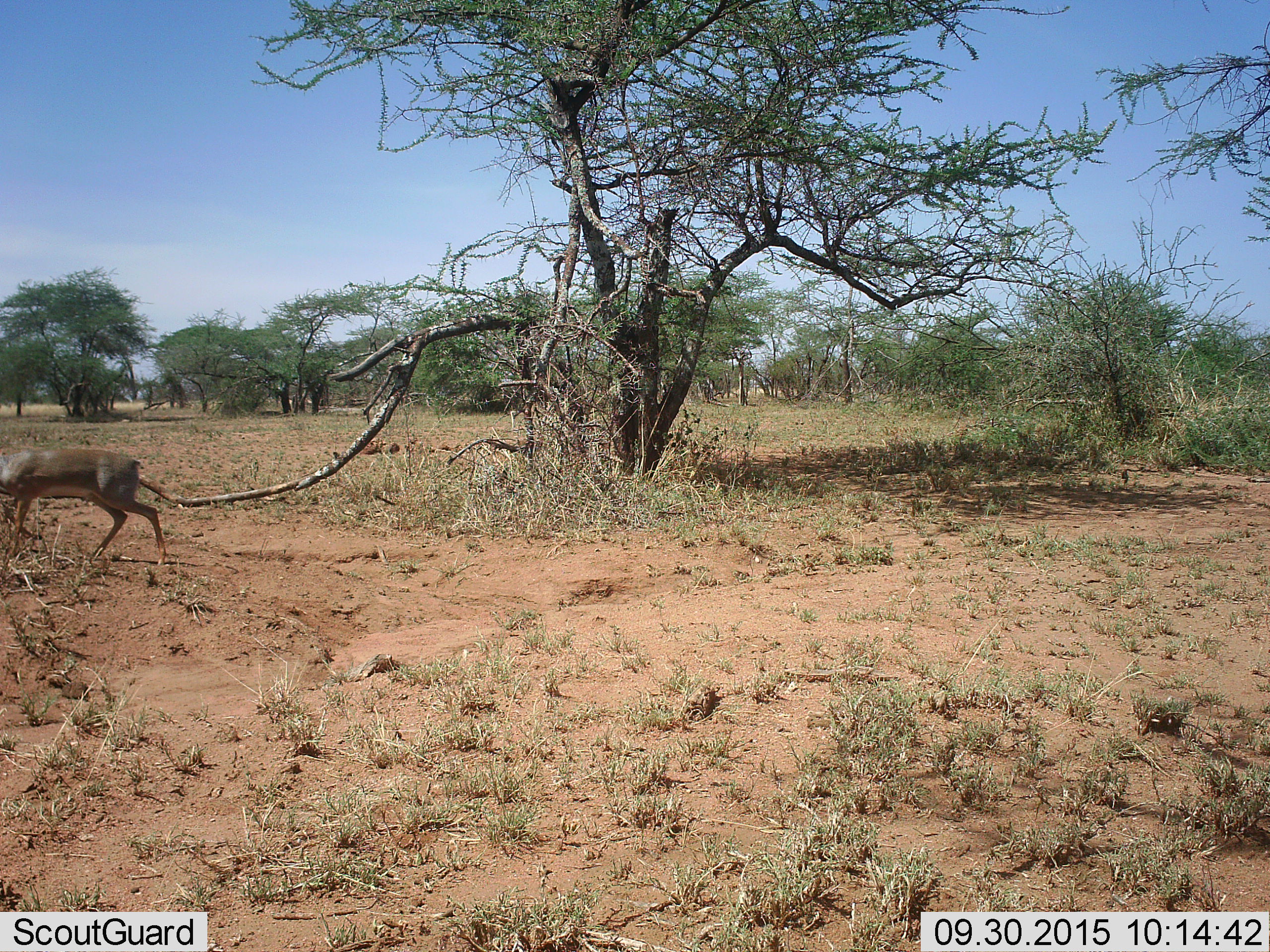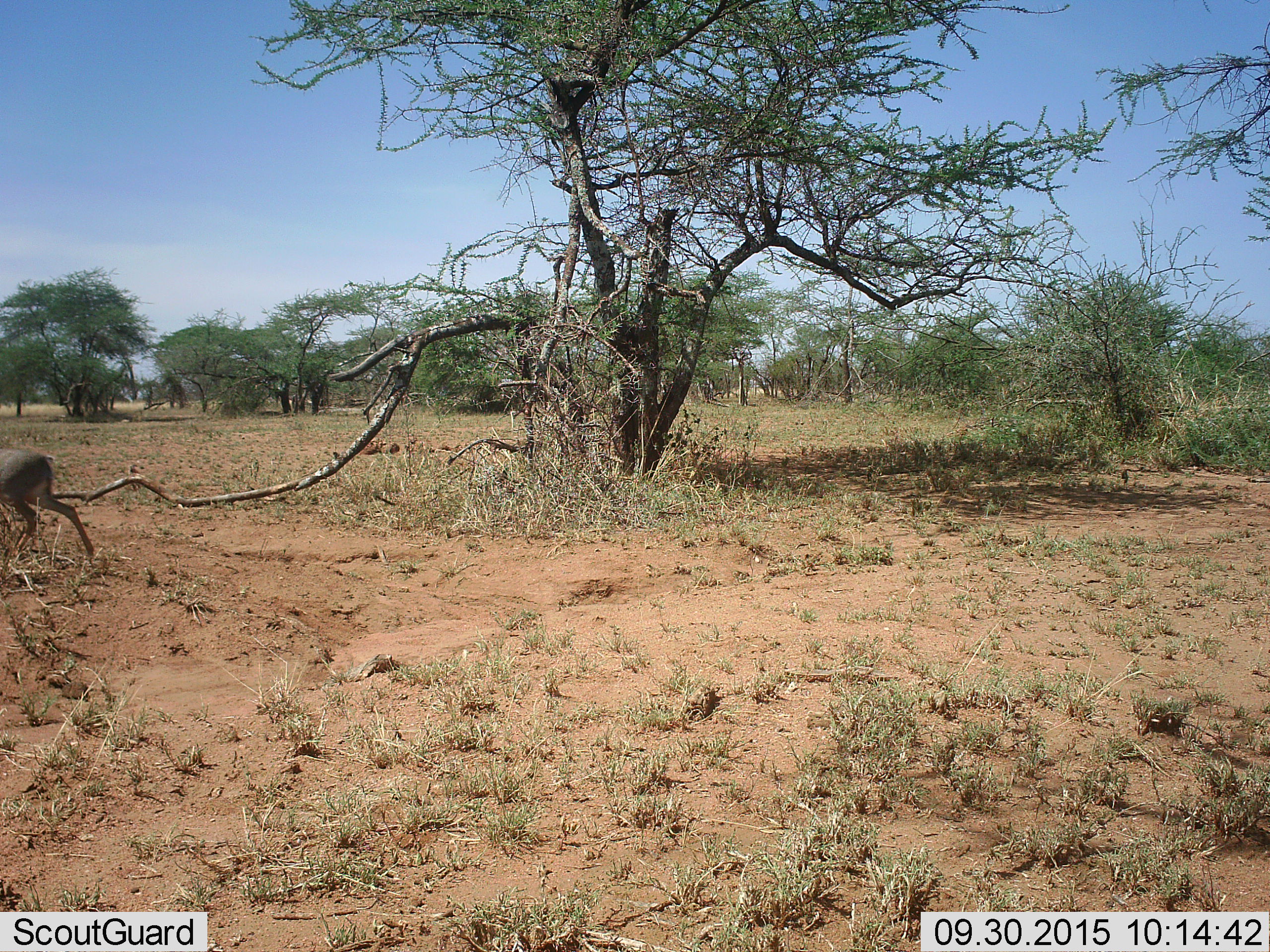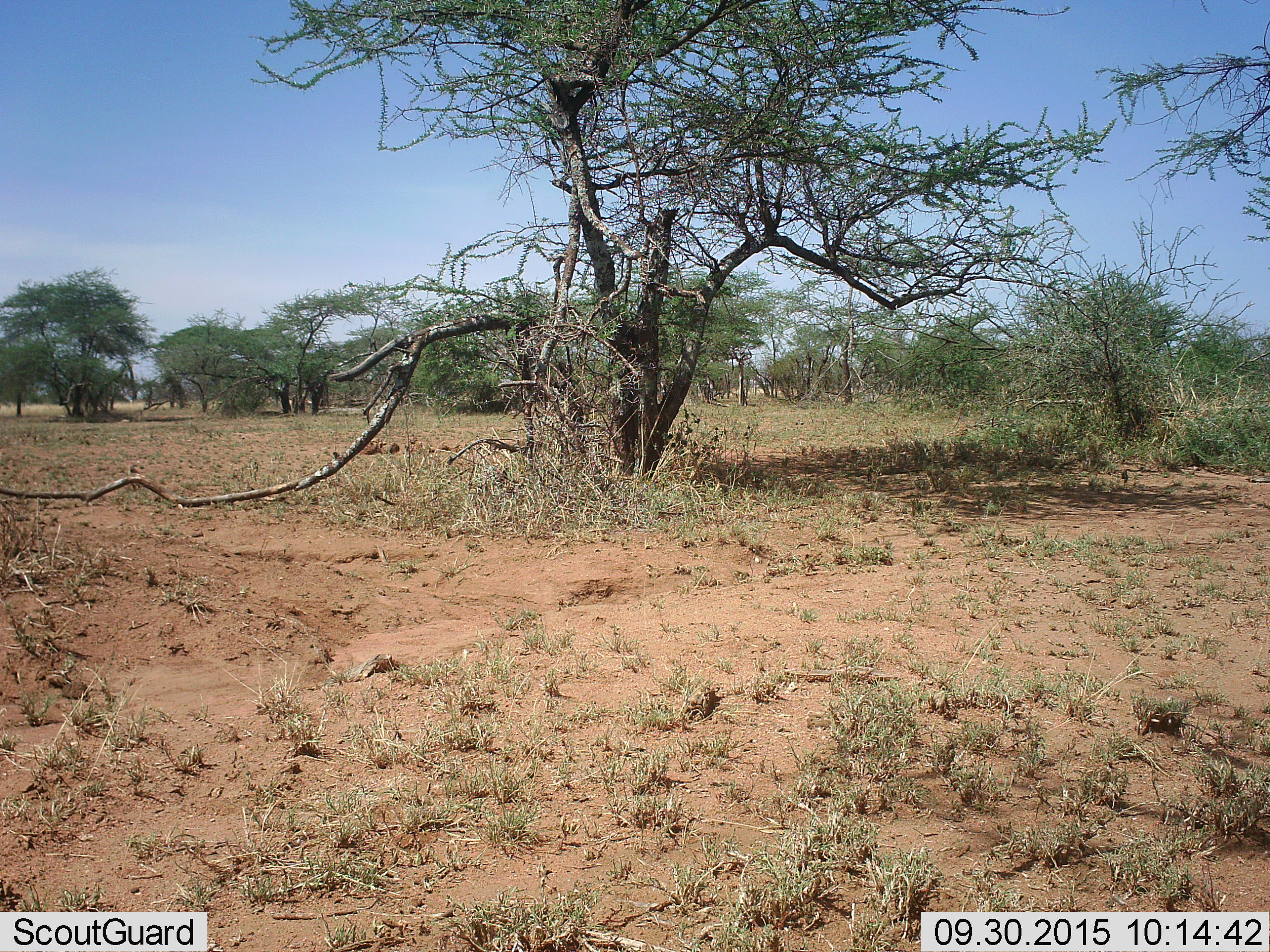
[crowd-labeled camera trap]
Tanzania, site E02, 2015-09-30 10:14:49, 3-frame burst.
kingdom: Animalia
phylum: Chordata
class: Mammalia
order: Artiodactyla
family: Bovidae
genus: Madoqua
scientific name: Madoqua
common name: dikdik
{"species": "dikdik (Madoqua)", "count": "1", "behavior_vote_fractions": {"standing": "12%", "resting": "0%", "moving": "100%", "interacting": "0%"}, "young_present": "0%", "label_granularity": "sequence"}